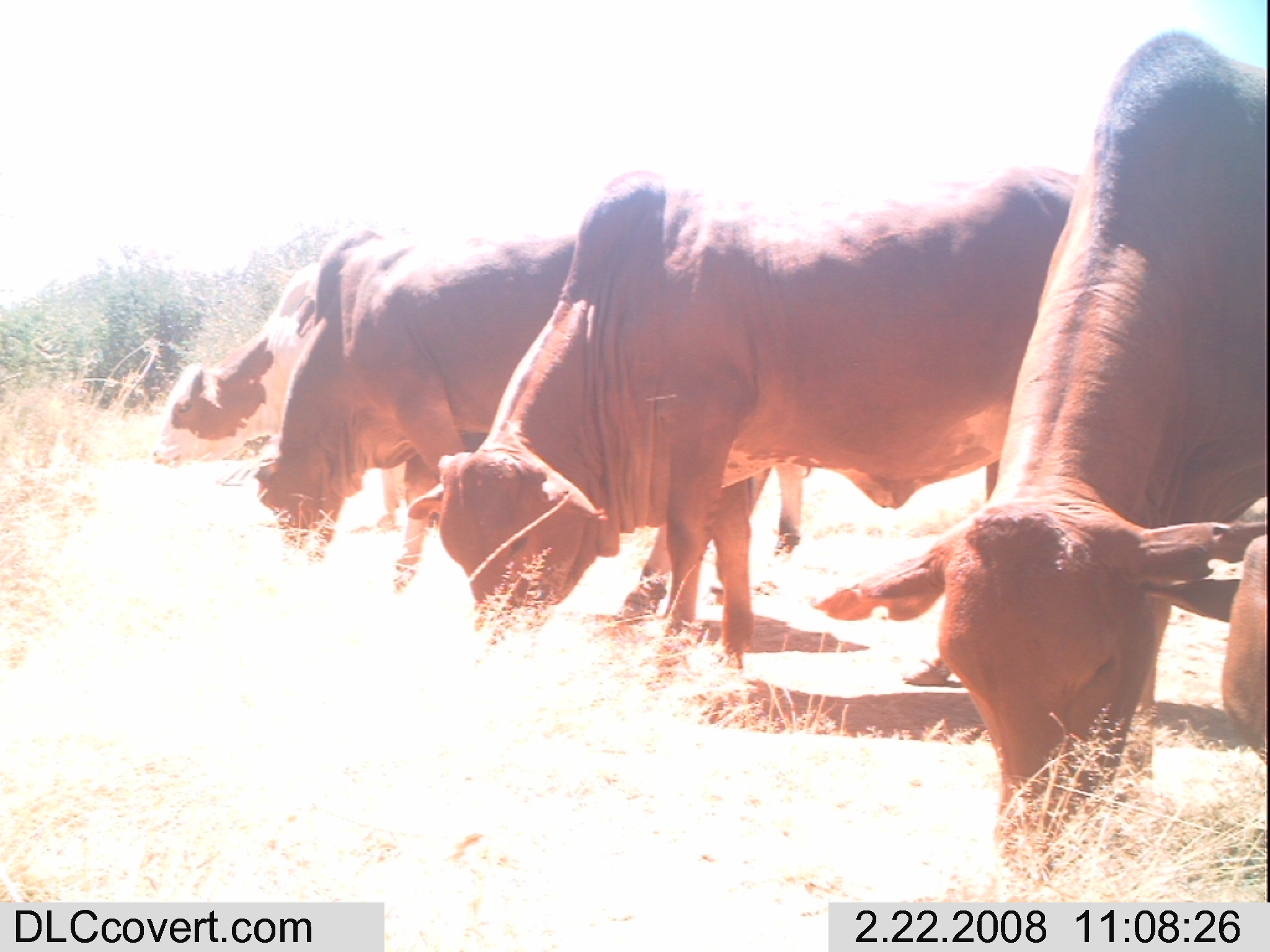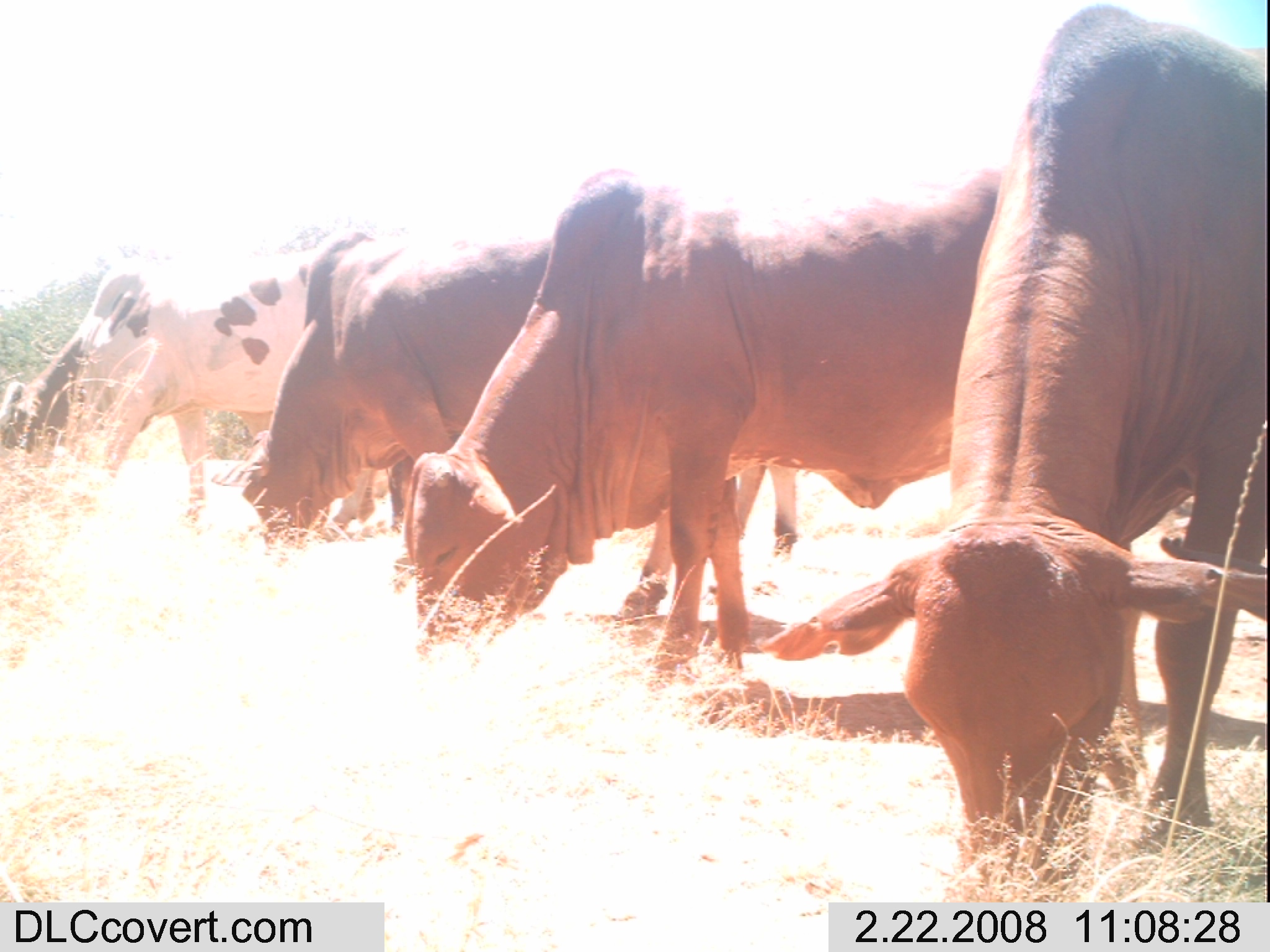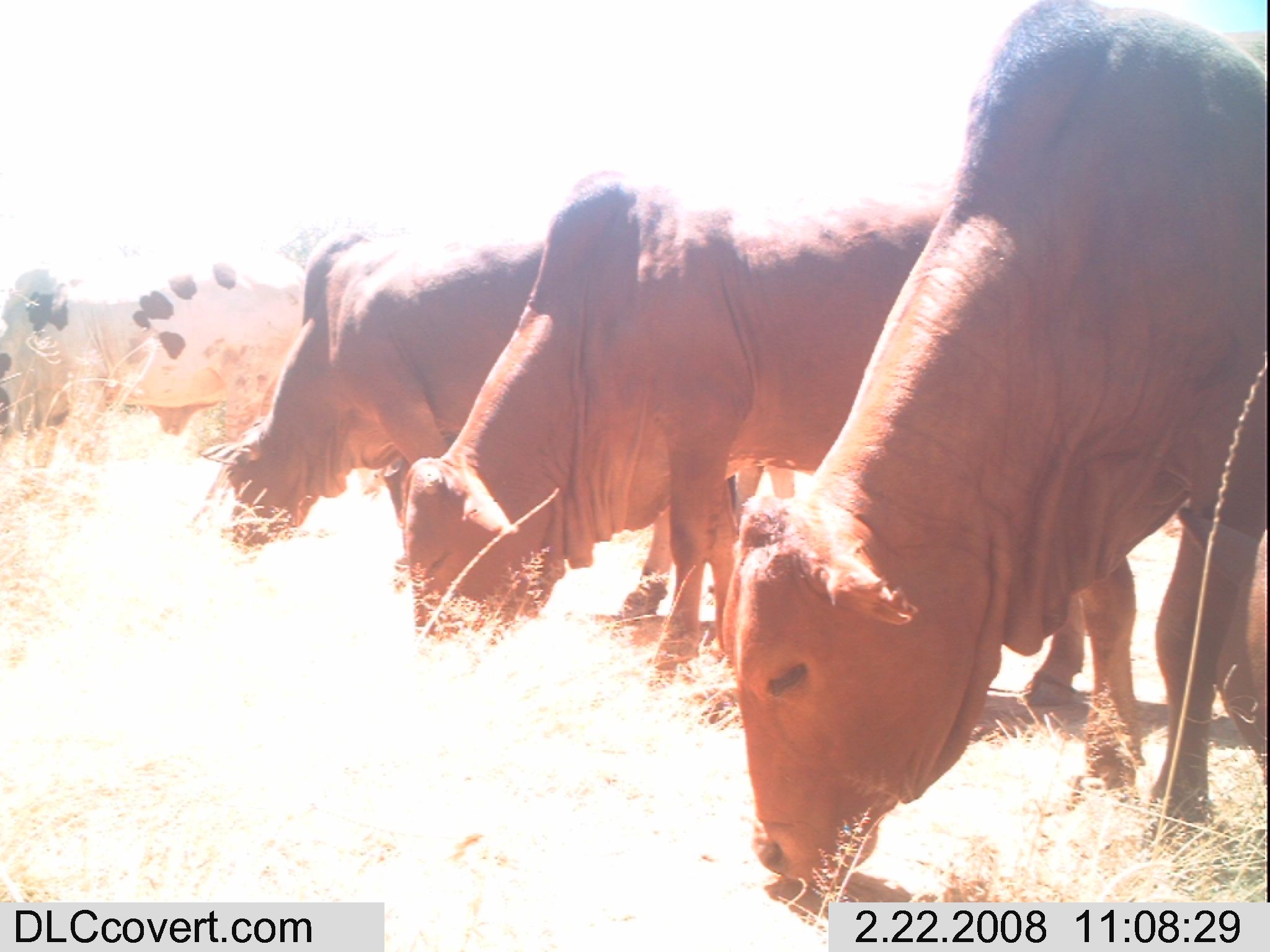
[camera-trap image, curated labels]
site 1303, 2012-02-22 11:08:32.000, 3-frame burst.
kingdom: Animalia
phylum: Chordata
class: Mammalia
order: Artiodactyla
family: Bovidae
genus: Bos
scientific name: Bos taurus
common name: domestic cattle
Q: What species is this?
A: Bos taurus (domestic cattle).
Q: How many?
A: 5.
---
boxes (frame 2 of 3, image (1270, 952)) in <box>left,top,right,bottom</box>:
bos taurus: <box>756,0,1270,900</box>; <box>398,162,1009,685</box>; <box>209,189,806,617</box>; <box>0,225,382,523</box>